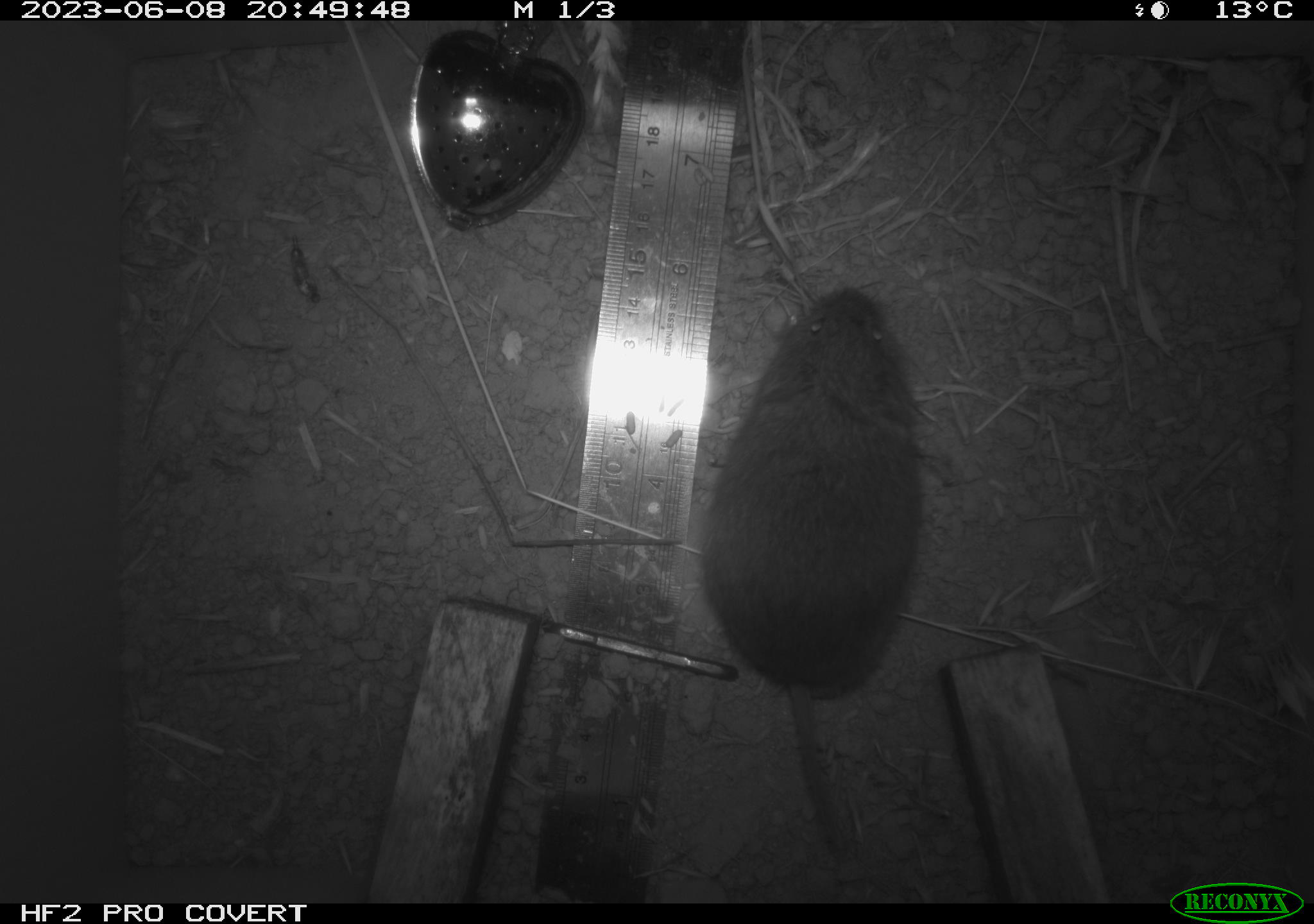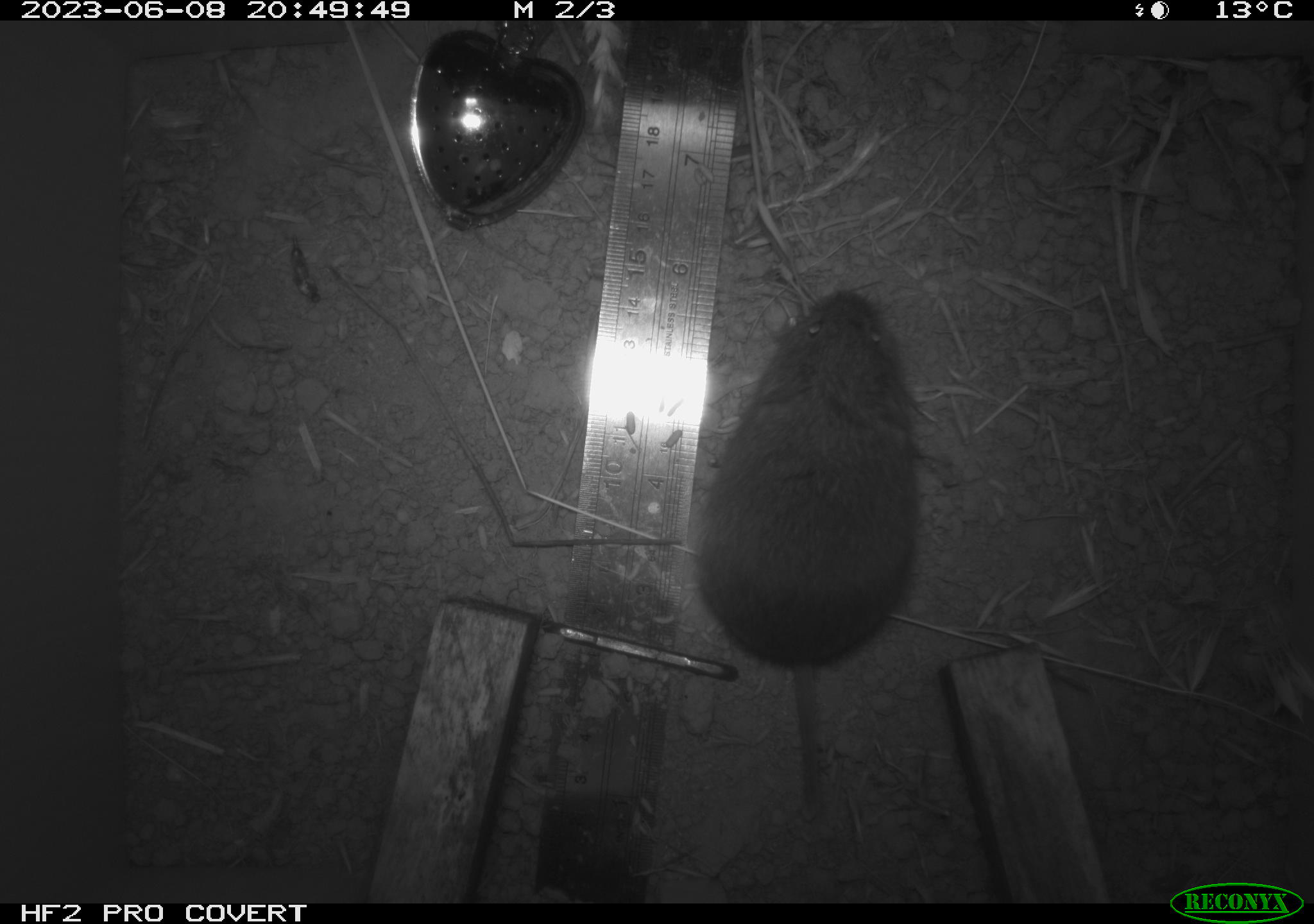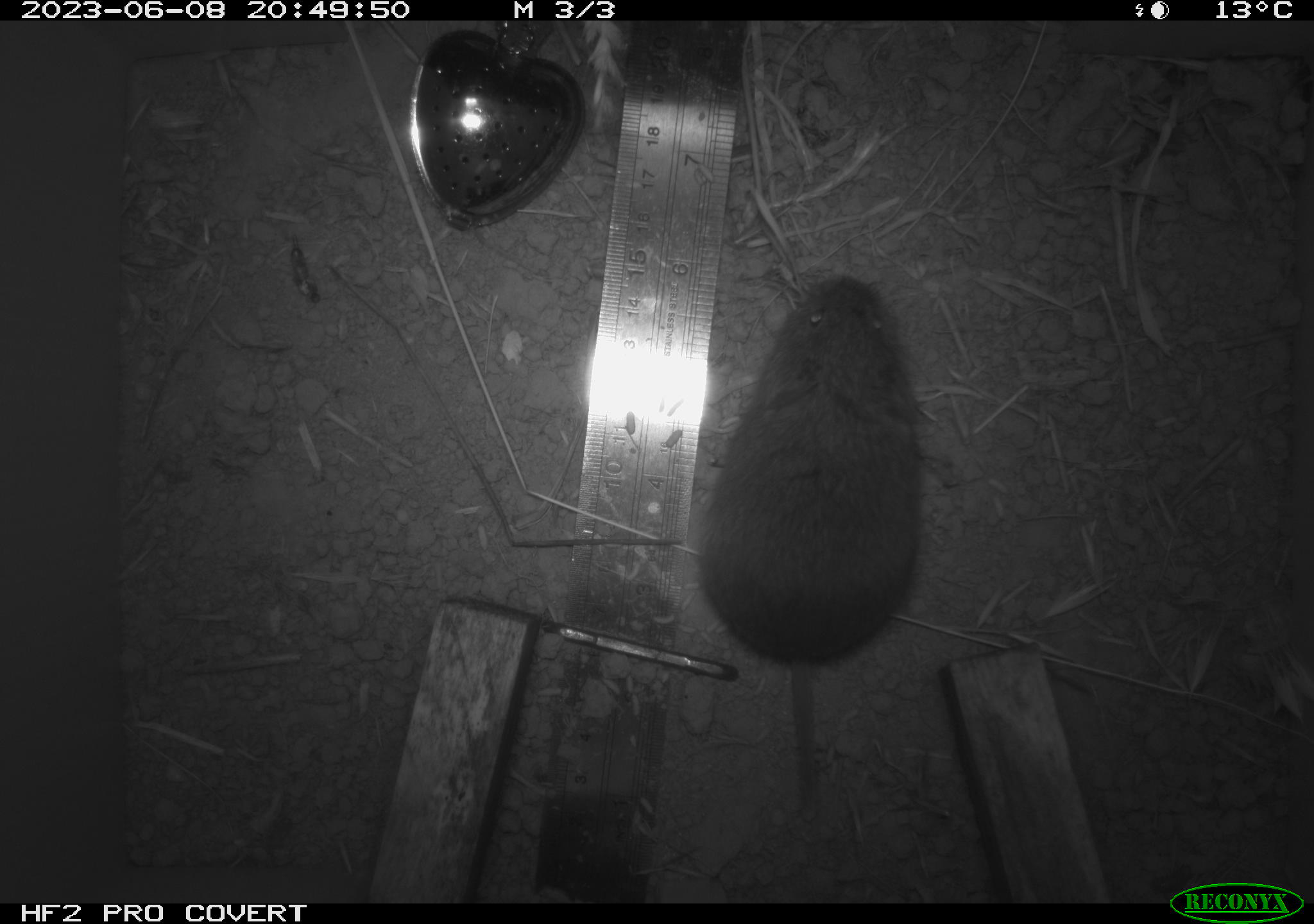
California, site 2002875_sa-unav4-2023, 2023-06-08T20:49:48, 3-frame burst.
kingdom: Animalia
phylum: Chordata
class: Mammalia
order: Rodentia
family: Cricetidae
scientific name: Arvicolinae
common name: voles, lemmings, and muskrats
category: arvicolinae subfamily